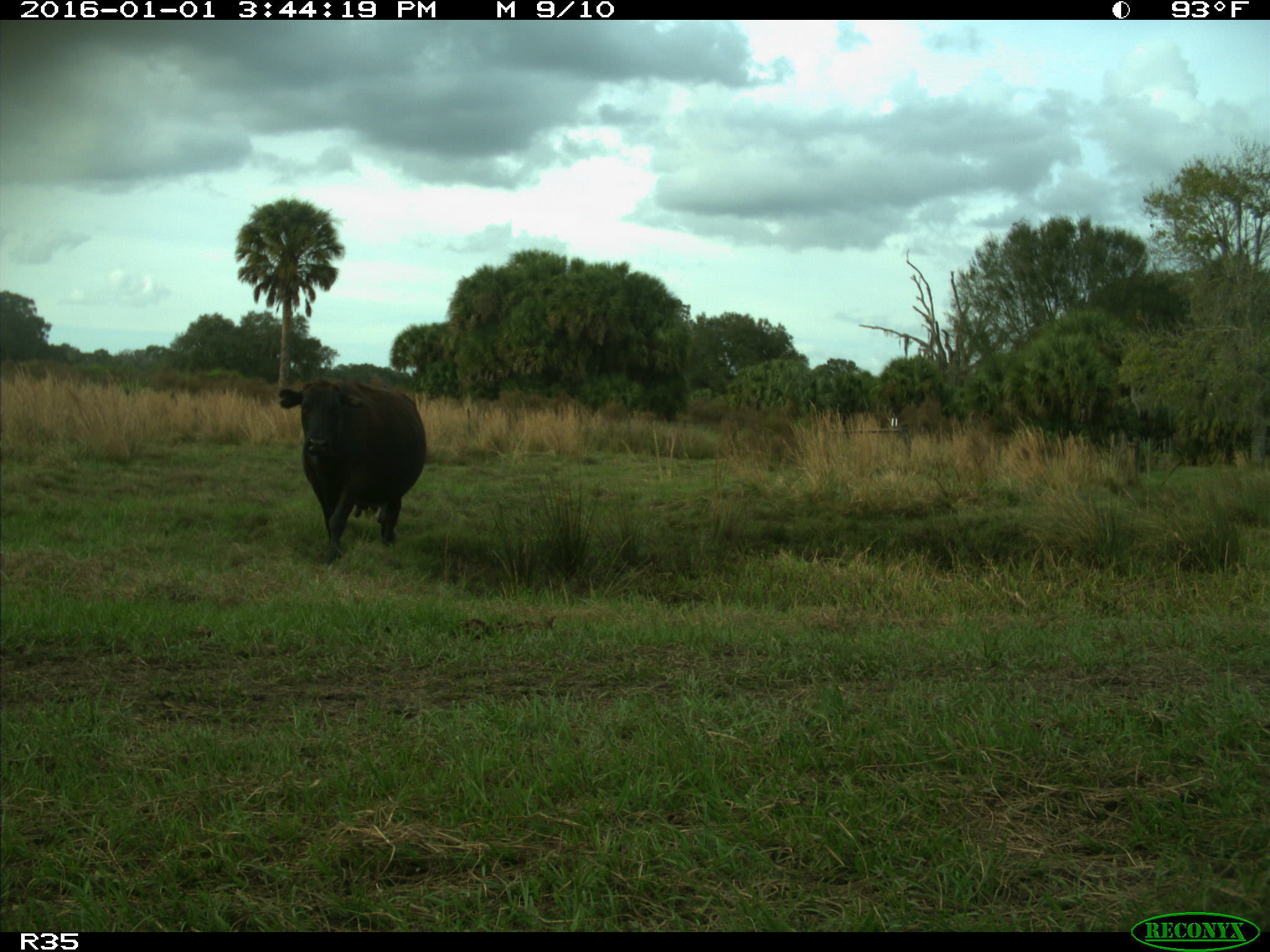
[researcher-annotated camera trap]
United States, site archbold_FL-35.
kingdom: Animalia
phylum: Chordata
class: Mammalia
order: Artiodactyla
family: Bovidae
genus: Bos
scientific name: Bos taurus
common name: domestic cow